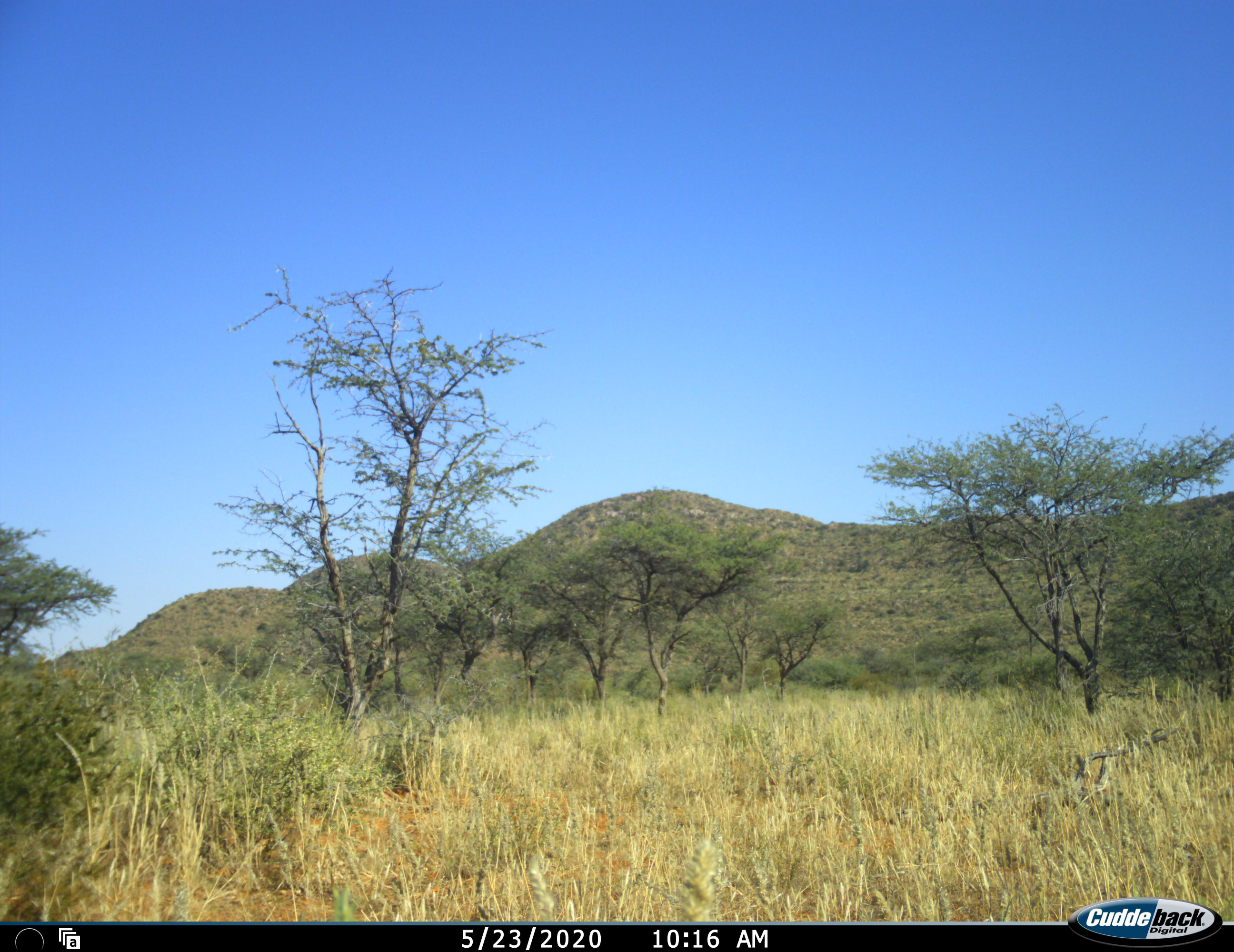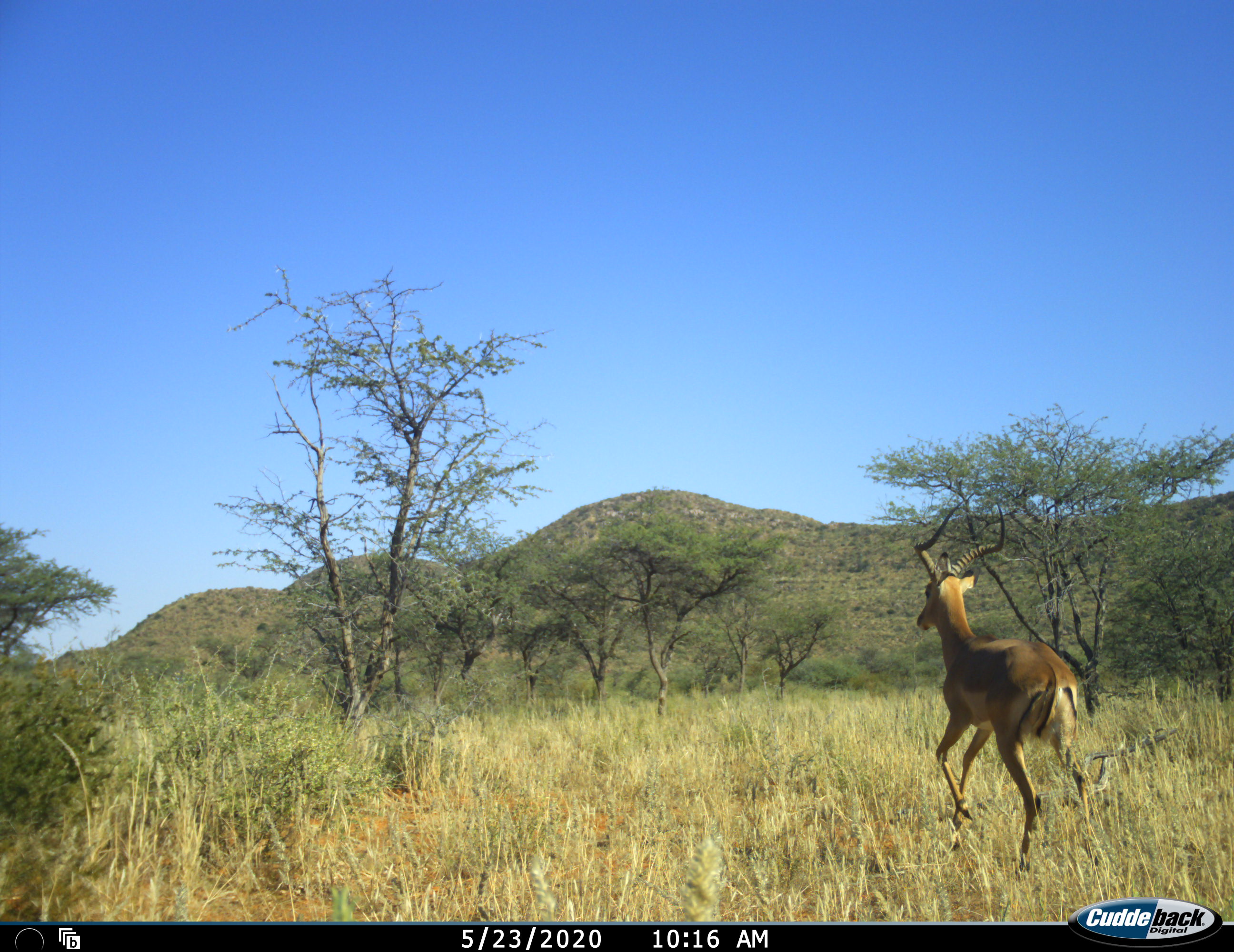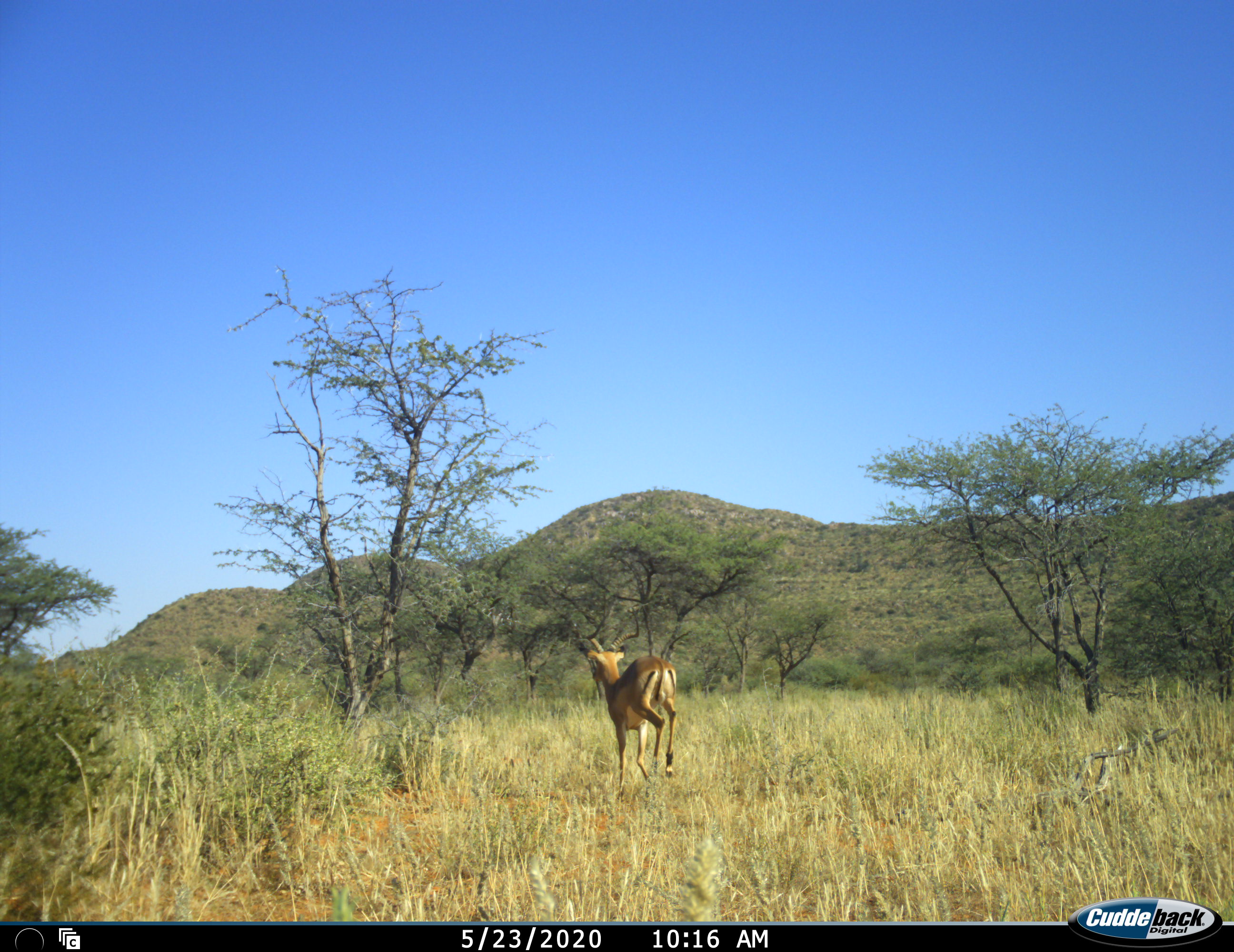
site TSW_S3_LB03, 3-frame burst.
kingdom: Animalia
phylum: Chordata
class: Mammalia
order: Artiodactyla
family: Bovidae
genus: Aepyceros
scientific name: Aepyceros melampus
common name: impala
Impala (Aepyceros melampus), count 1. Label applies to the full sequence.